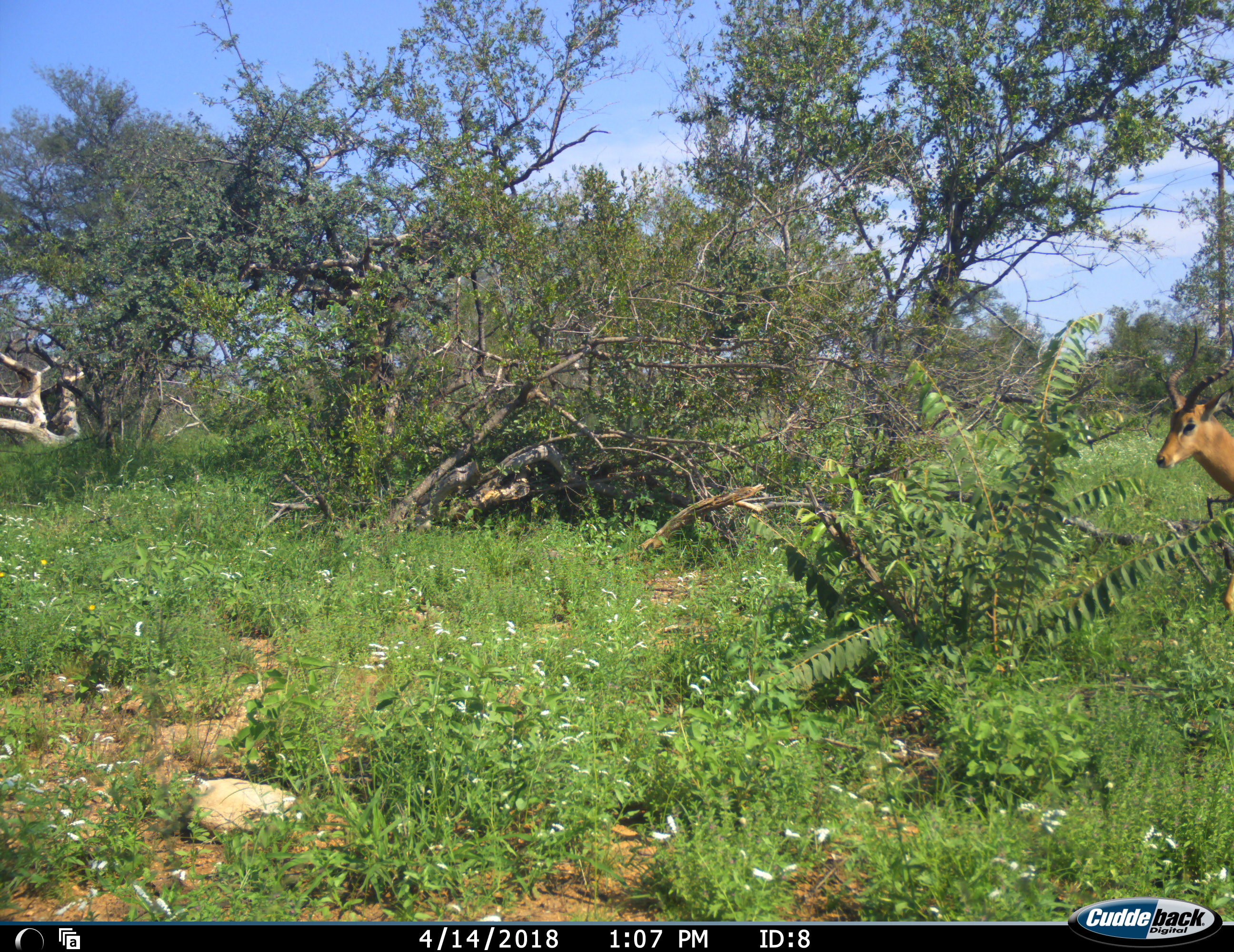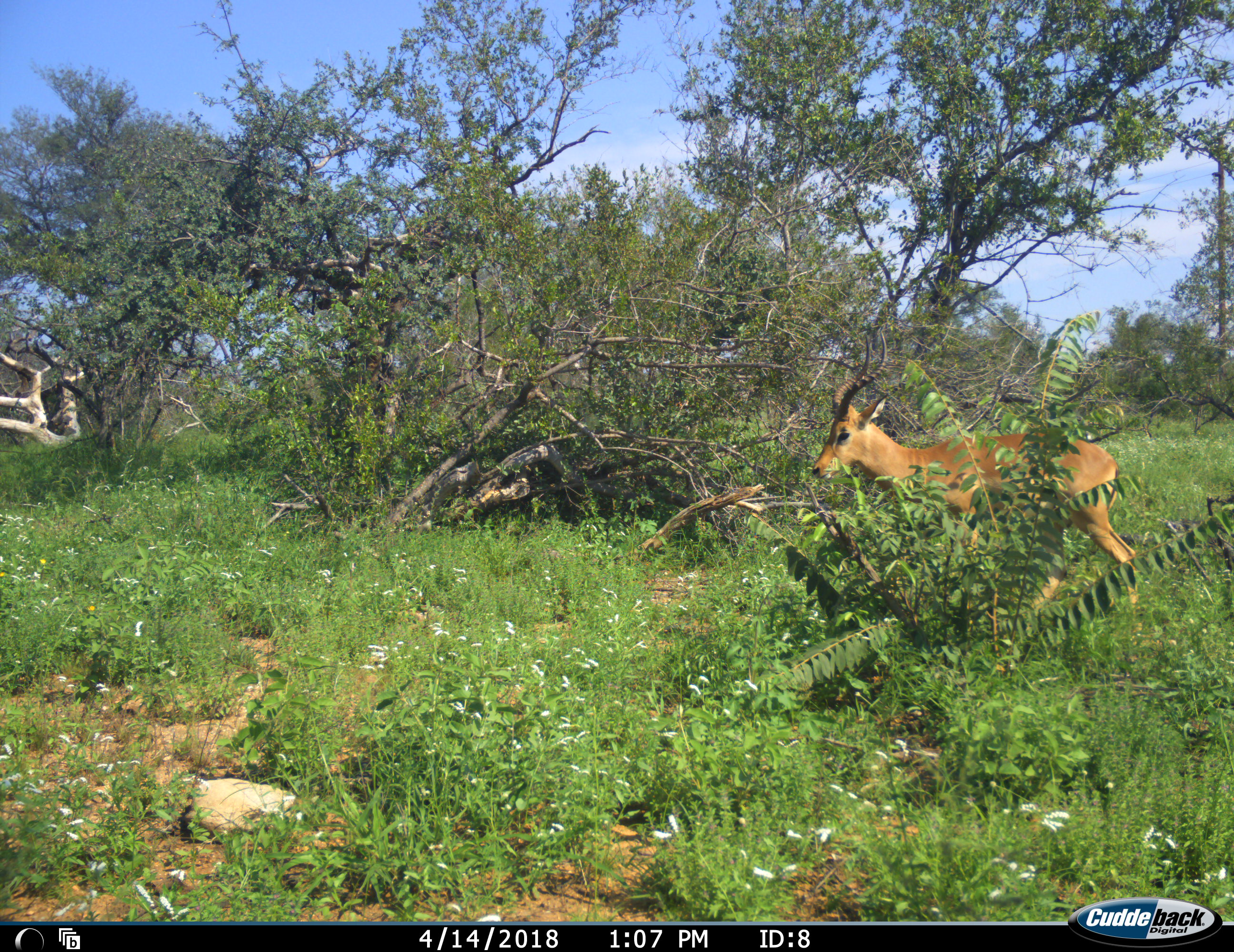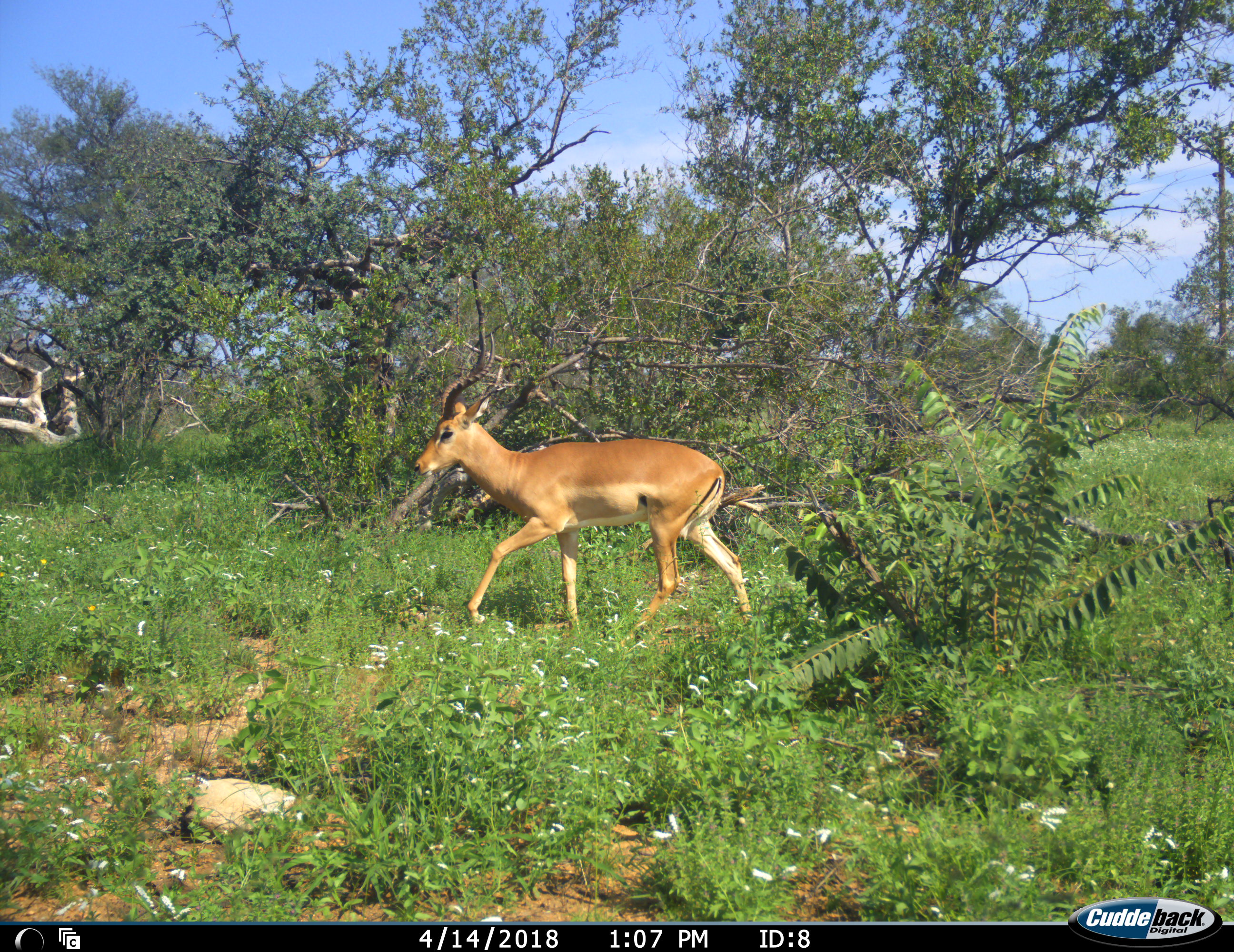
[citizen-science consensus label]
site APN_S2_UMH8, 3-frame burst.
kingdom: Animalia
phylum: Chordata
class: Mammalia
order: Artiodactyla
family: Bovidae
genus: Aepyceros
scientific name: Aepyceros melampus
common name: impala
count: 1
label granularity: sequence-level